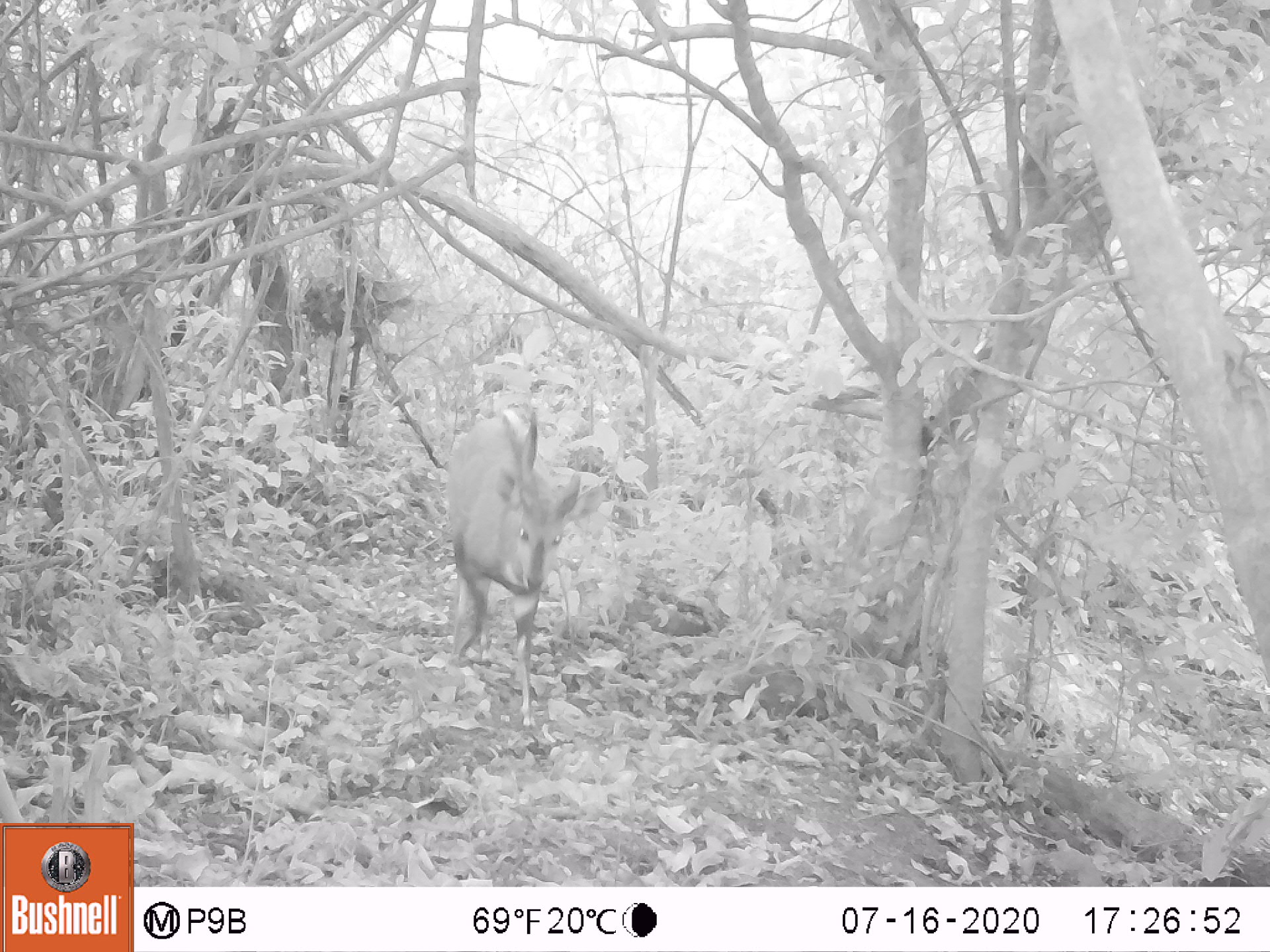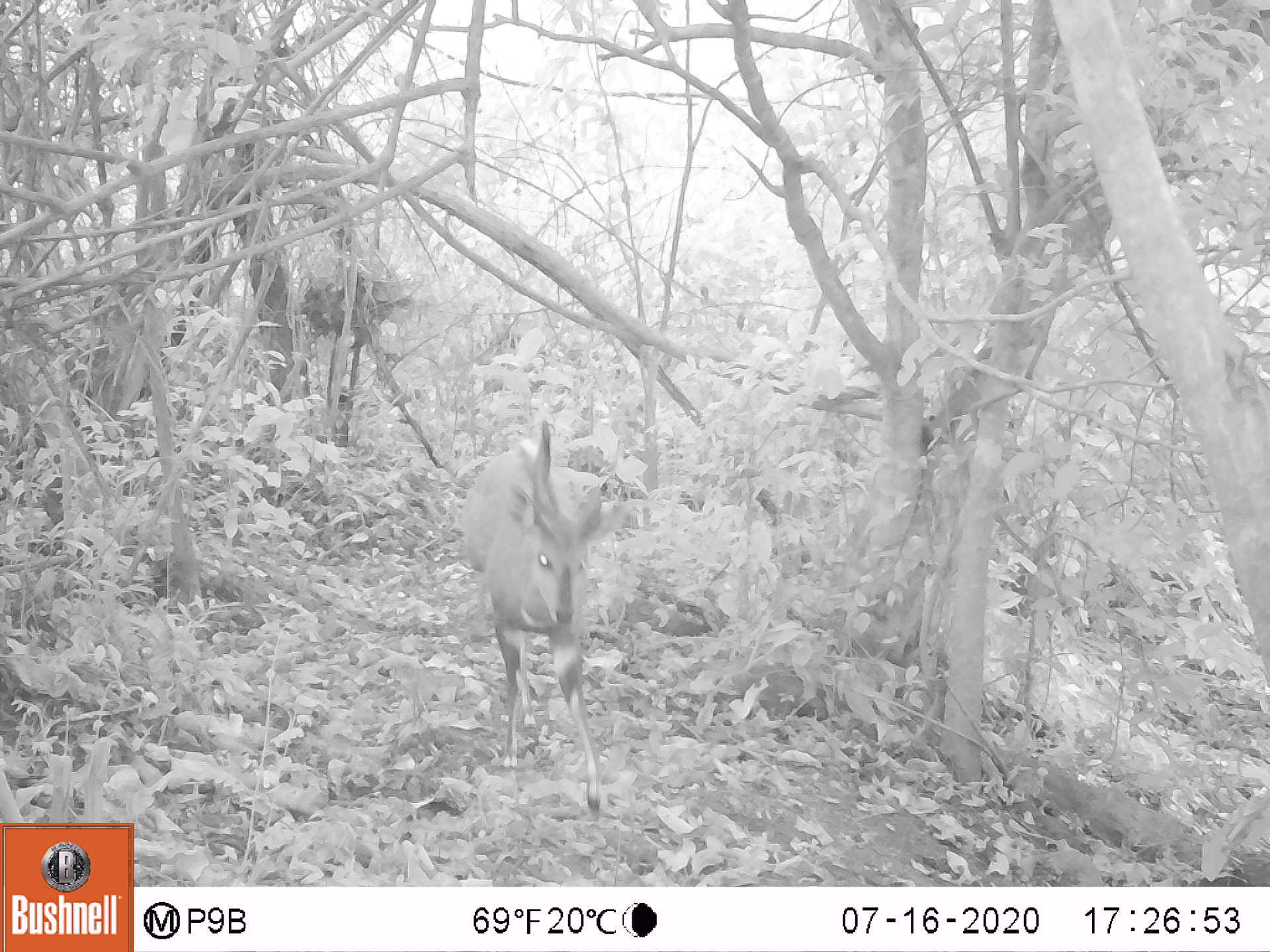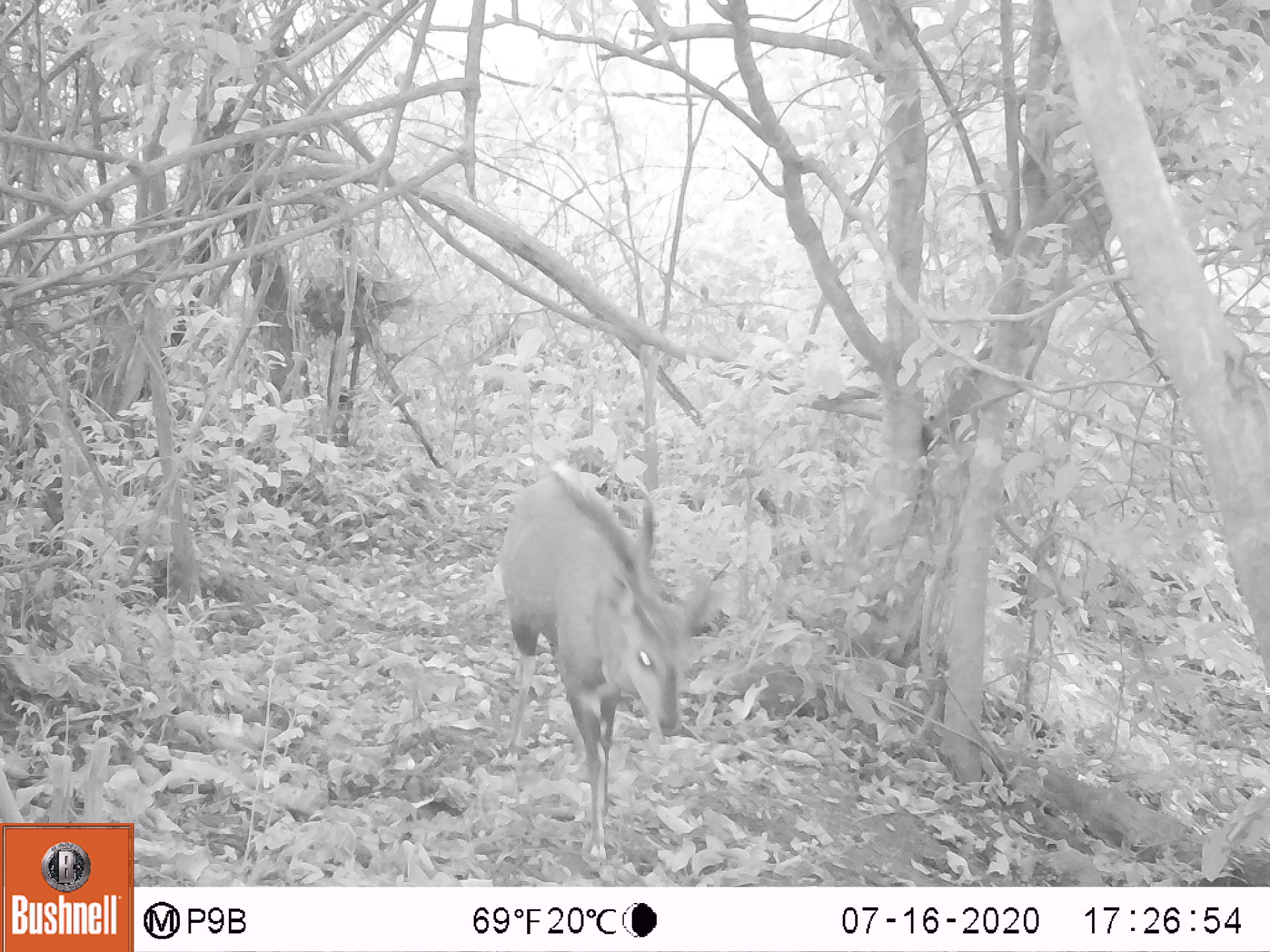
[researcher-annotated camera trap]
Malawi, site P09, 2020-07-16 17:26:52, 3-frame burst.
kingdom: Animalia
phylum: Chordata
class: Mammalia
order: Artiodactyla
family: Bovidae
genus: Tragelaphus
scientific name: Tragelaphus sylvaticus sylvaticus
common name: cape bushbuck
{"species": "cape bushbuck (Tragelaphus sylvaticus sylvaticus)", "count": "1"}